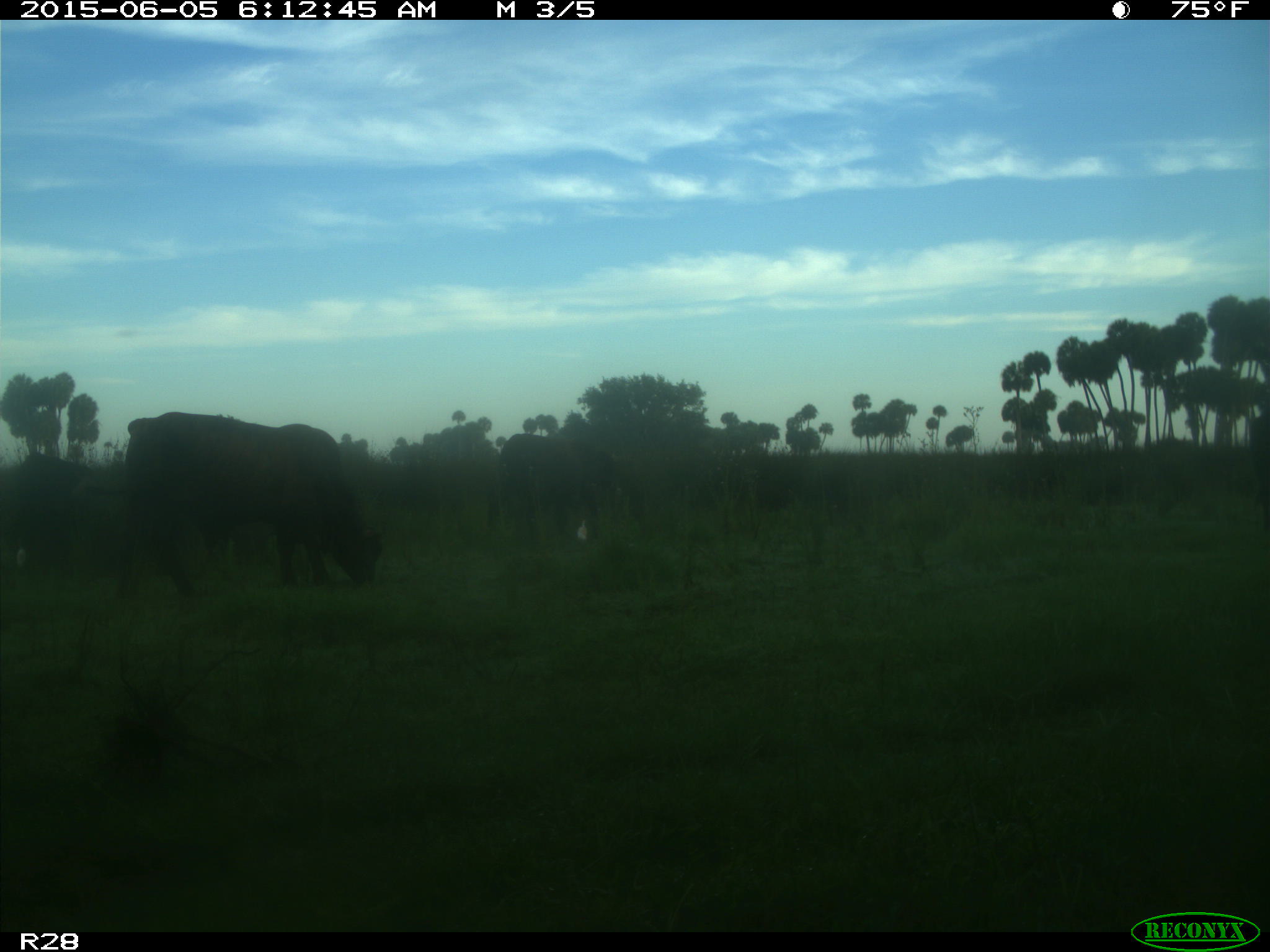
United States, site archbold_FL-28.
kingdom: Animalia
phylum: Chordata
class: Mammalia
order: Artiodactyla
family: Bovidae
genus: Bos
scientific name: Bos taurus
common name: domestic cow